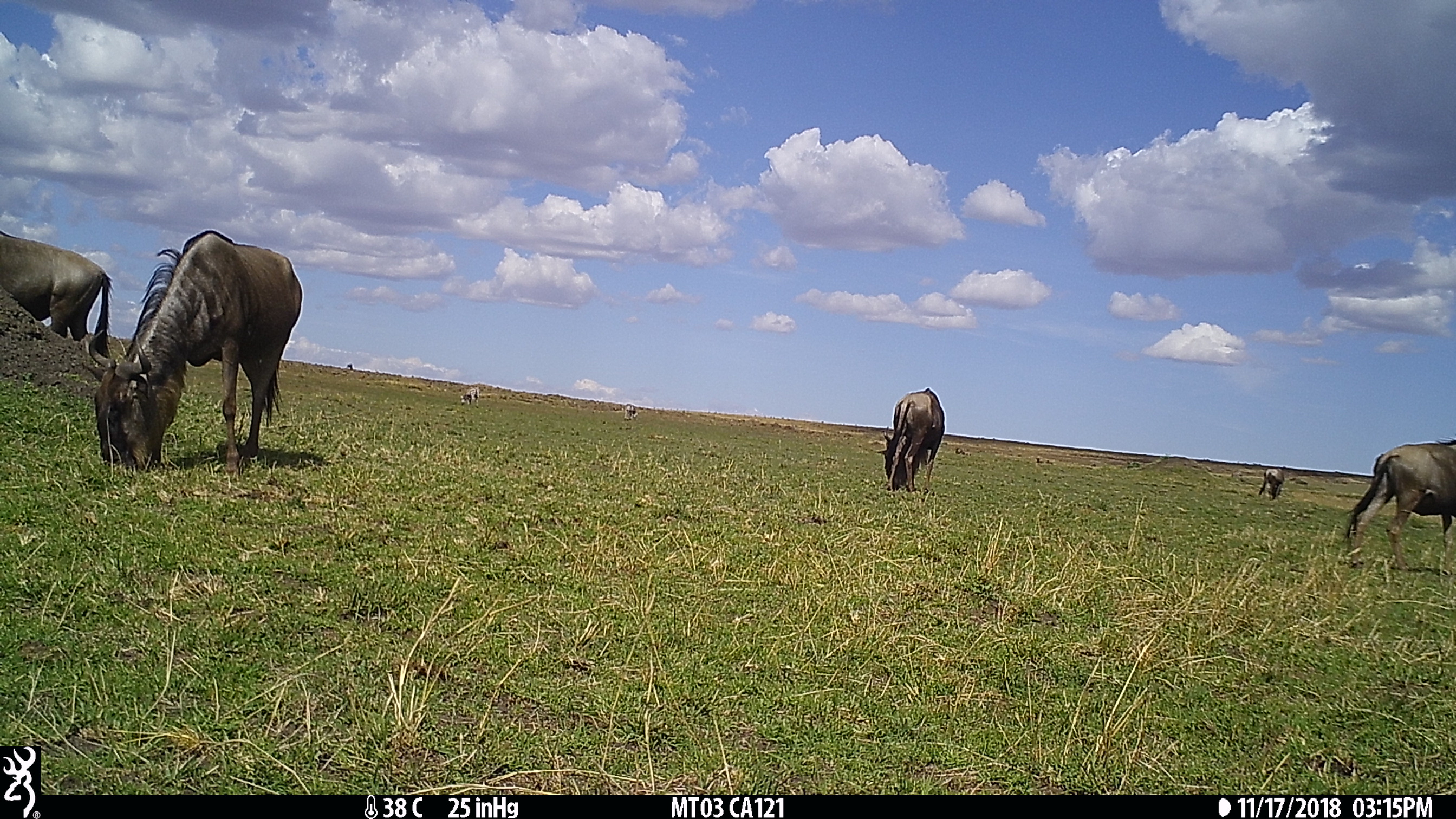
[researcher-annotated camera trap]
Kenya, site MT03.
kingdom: Animalia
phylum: Chordata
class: Mammalia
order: Artiodactyla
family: Bovidae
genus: Connochaetes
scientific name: Connochaetes taurinus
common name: blue wildebeest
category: wildebeest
Wildebeest (blue wildebeest) (Connochaetes taurinus).